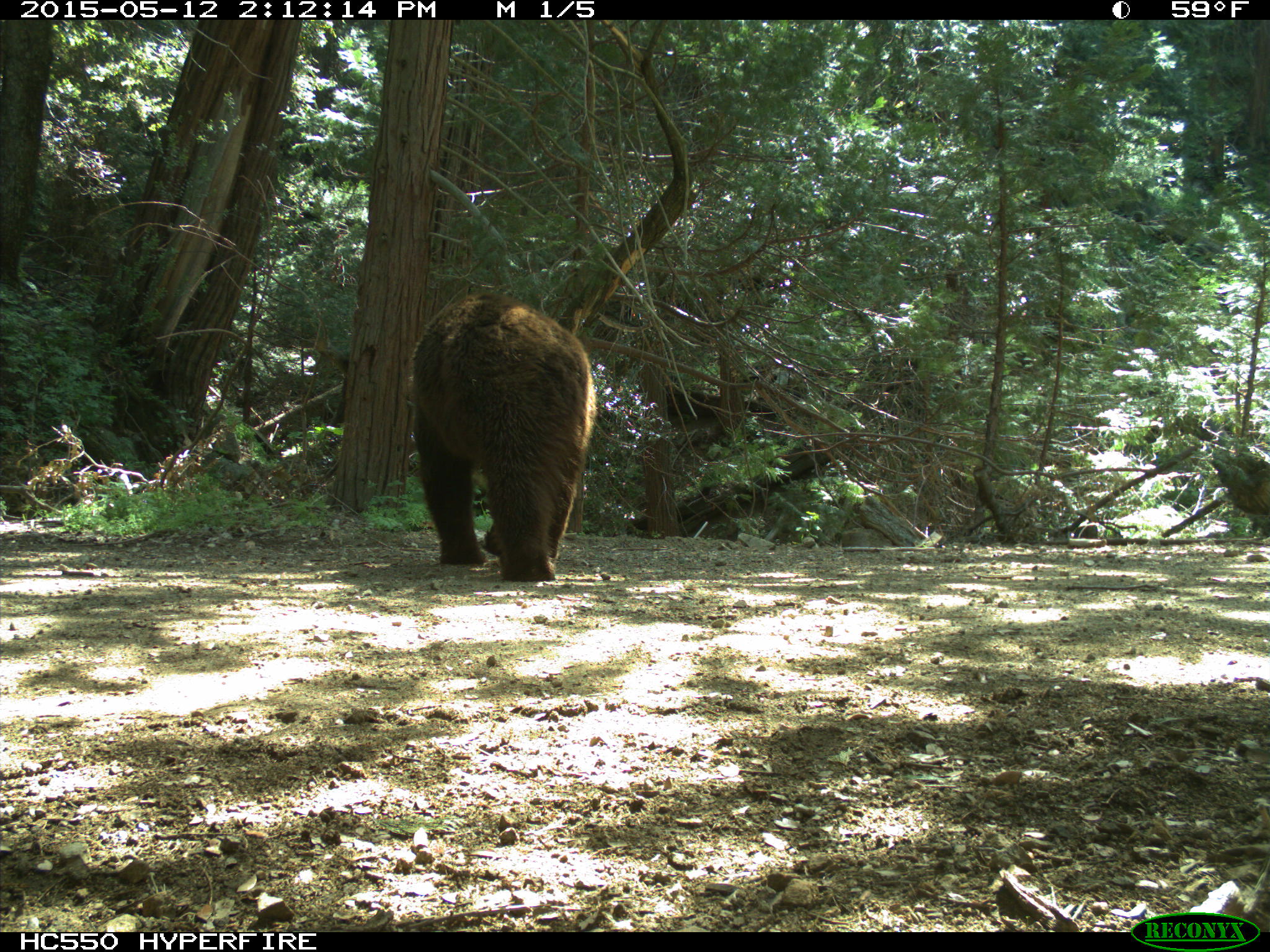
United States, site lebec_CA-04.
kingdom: Animalia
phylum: Chordata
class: Mammalia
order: Carnivora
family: Ursidae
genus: Ursus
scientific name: Ursus americanus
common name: american black bear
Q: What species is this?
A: Ursus americanus (american black bear).